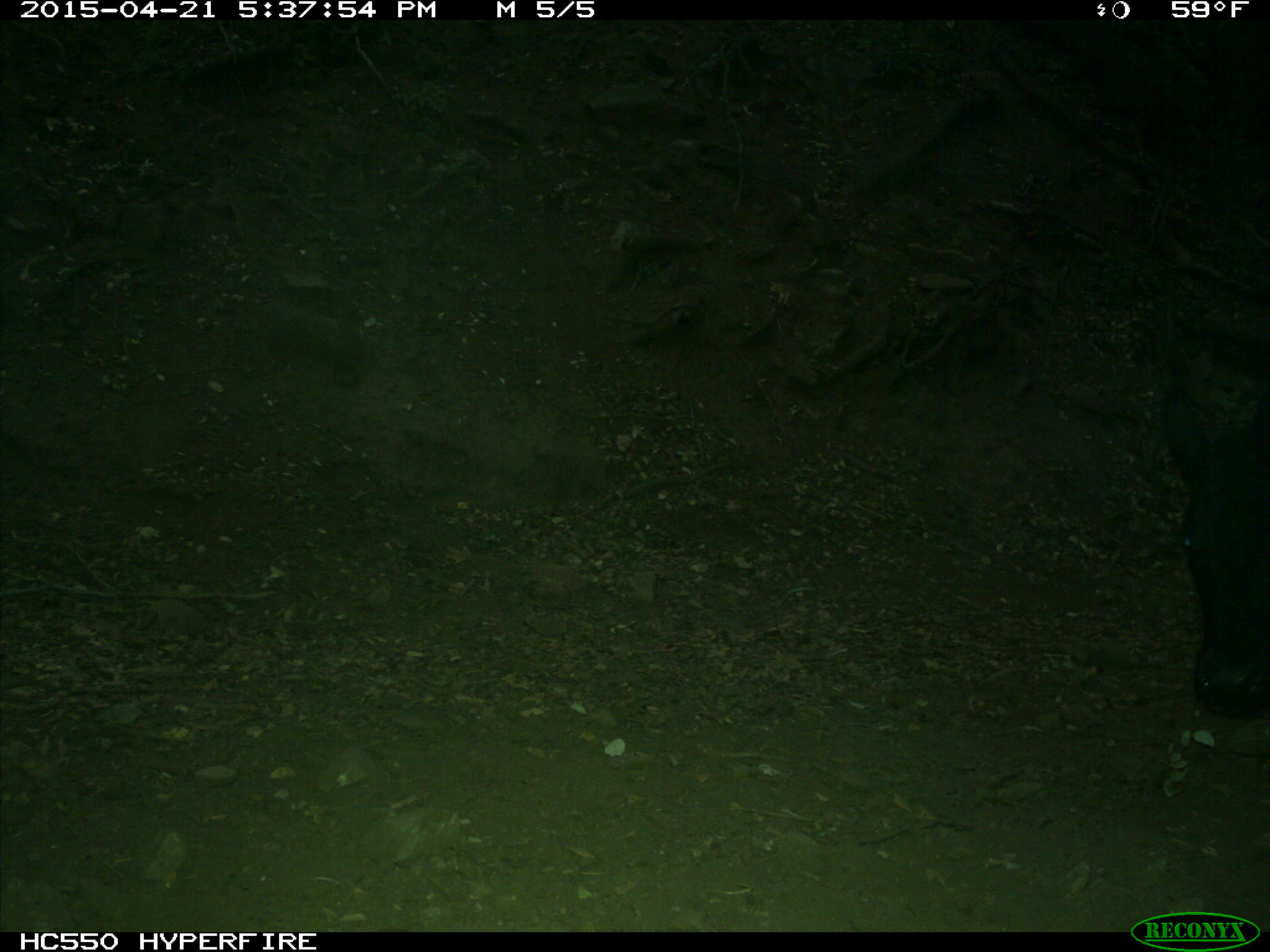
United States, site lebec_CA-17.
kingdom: Animalia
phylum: Chordata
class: Mammalia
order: Artiodactyla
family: Bovidae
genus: Bos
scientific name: Bos taurus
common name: domestic cow